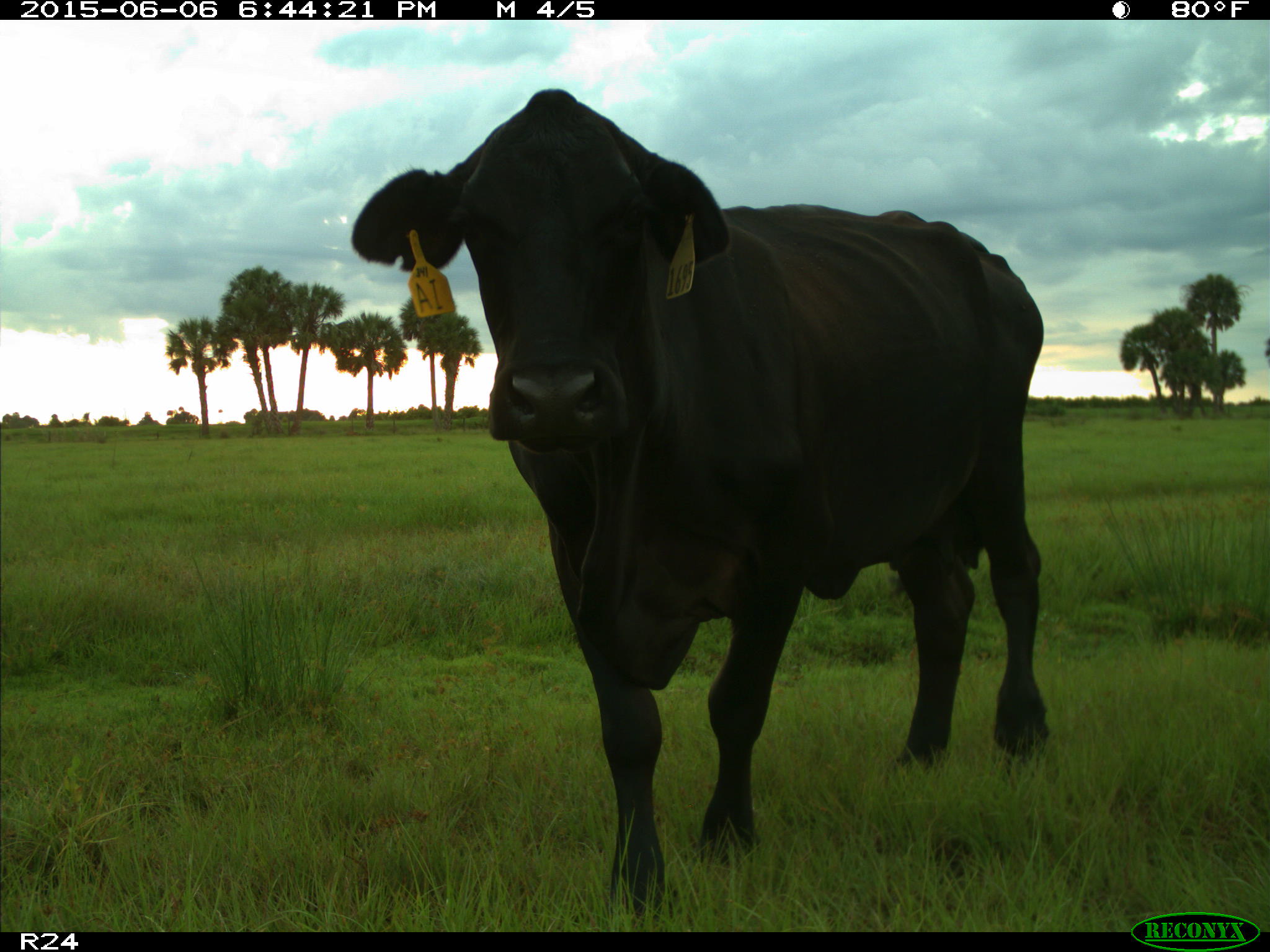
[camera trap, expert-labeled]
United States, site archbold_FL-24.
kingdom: Animalia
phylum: Chordata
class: Mammalia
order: Artiodactyla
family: Bovidae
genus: Bos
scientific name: Bos taurus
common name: domestic cow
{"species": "Bos taurus (domestic cow)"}